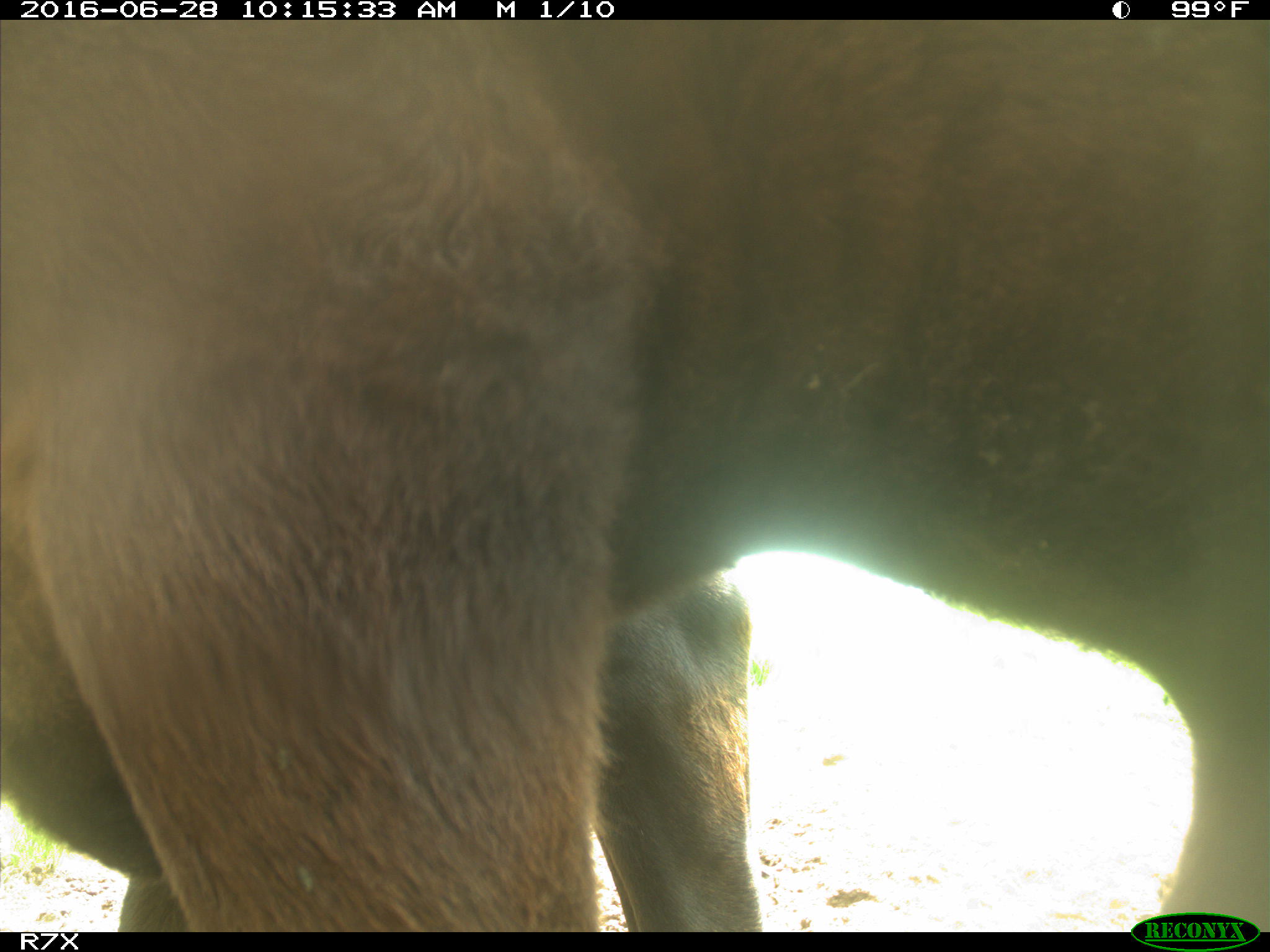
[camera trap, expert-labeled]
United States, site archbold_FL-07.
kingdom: Animalia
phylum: Chordata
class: Mammalia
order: Artiodactyla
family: Bovidae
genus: Bos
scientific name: Bos taurus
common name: domestic cow